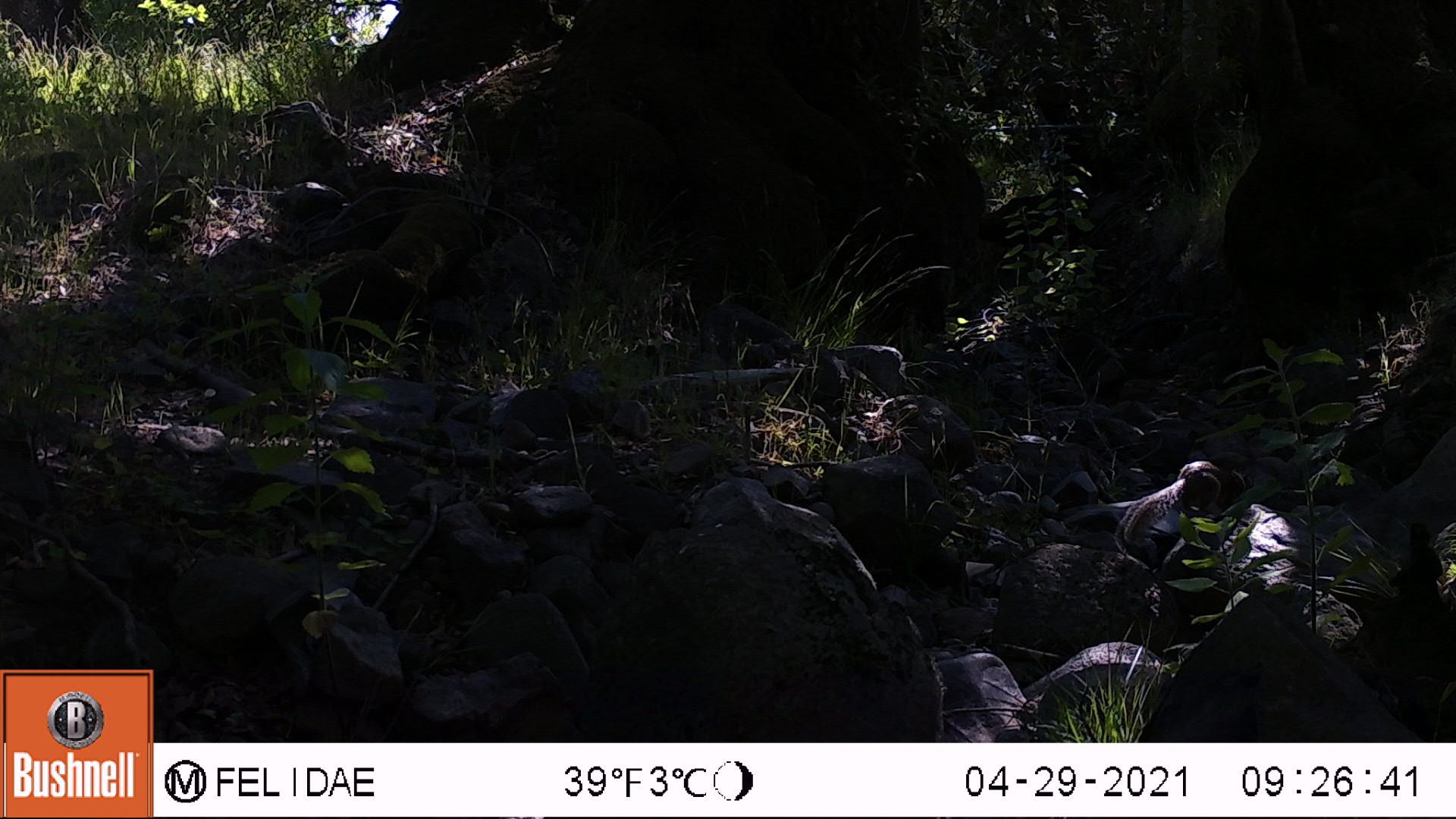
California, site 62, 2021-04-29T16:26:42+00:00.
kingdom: Animalia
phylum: Chordata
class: Aves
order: Galliformes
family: Odontophoridae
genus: Callipepla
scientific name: Callipepla californica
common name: california quail